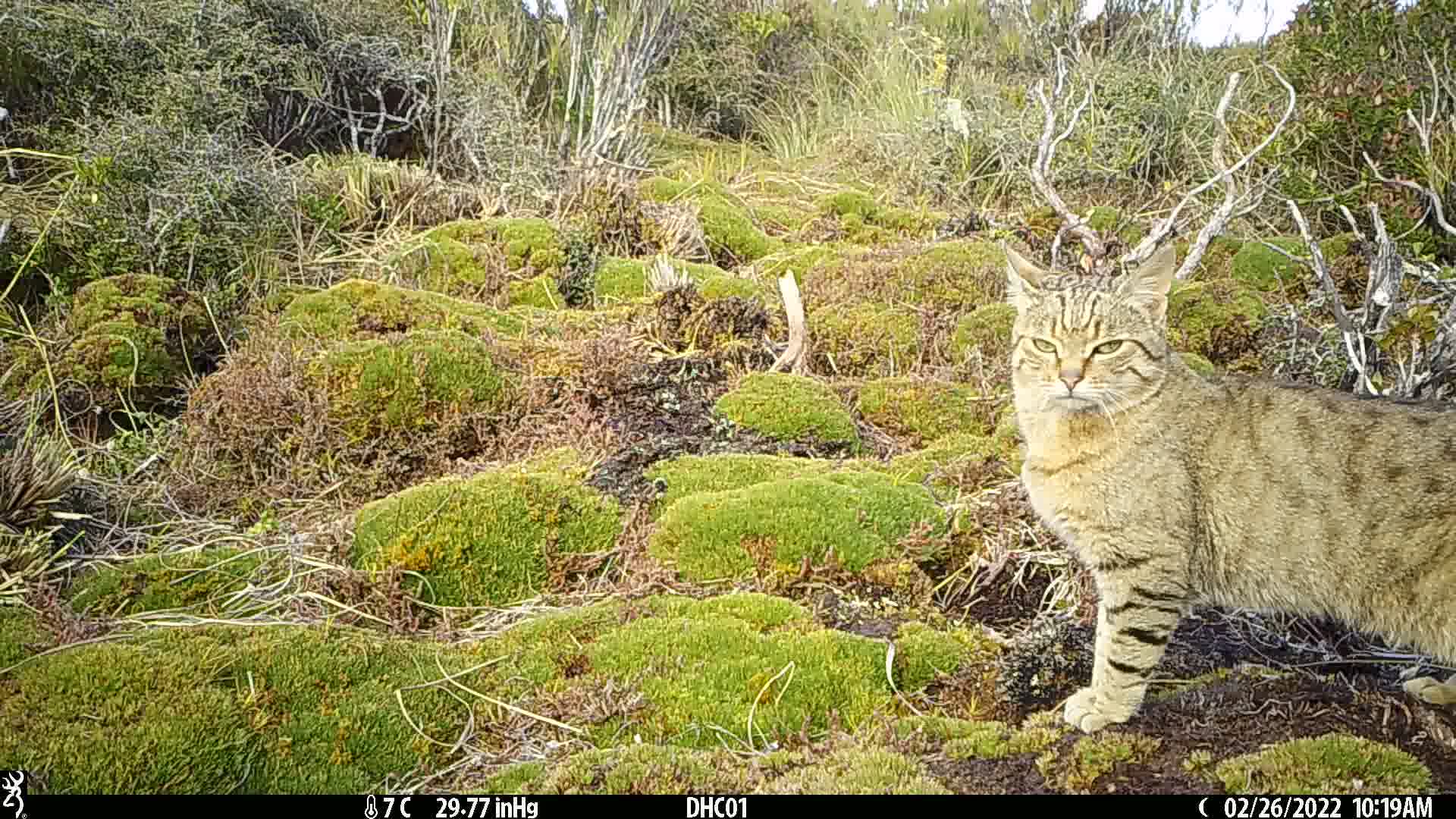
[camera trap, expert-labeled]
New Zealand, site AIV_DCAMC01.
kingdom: Animalia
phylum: Chordata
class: Mammalia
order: Carnivora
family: Felidae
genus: Felis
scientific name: Felis catus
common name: domestic cat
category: cat